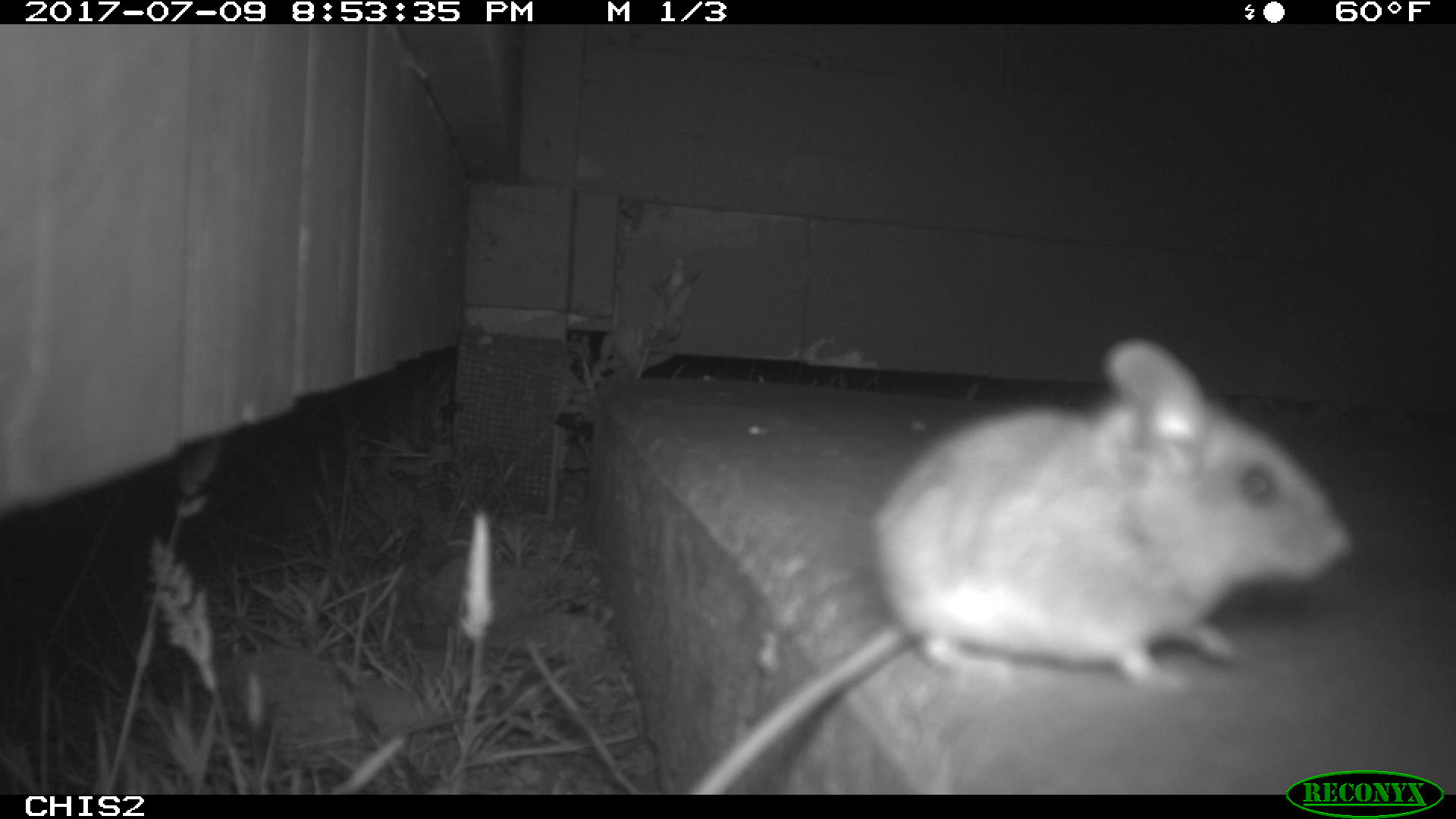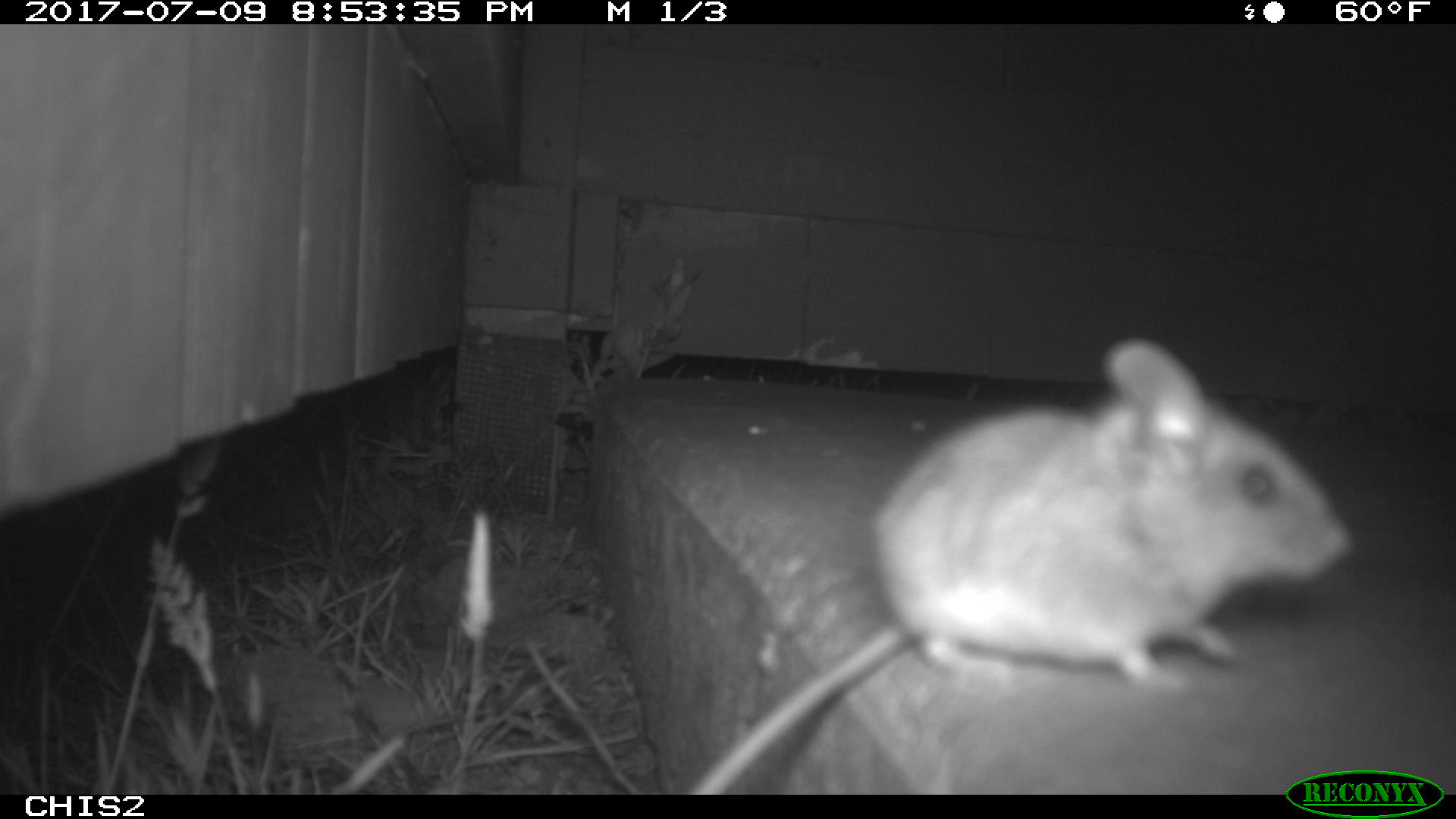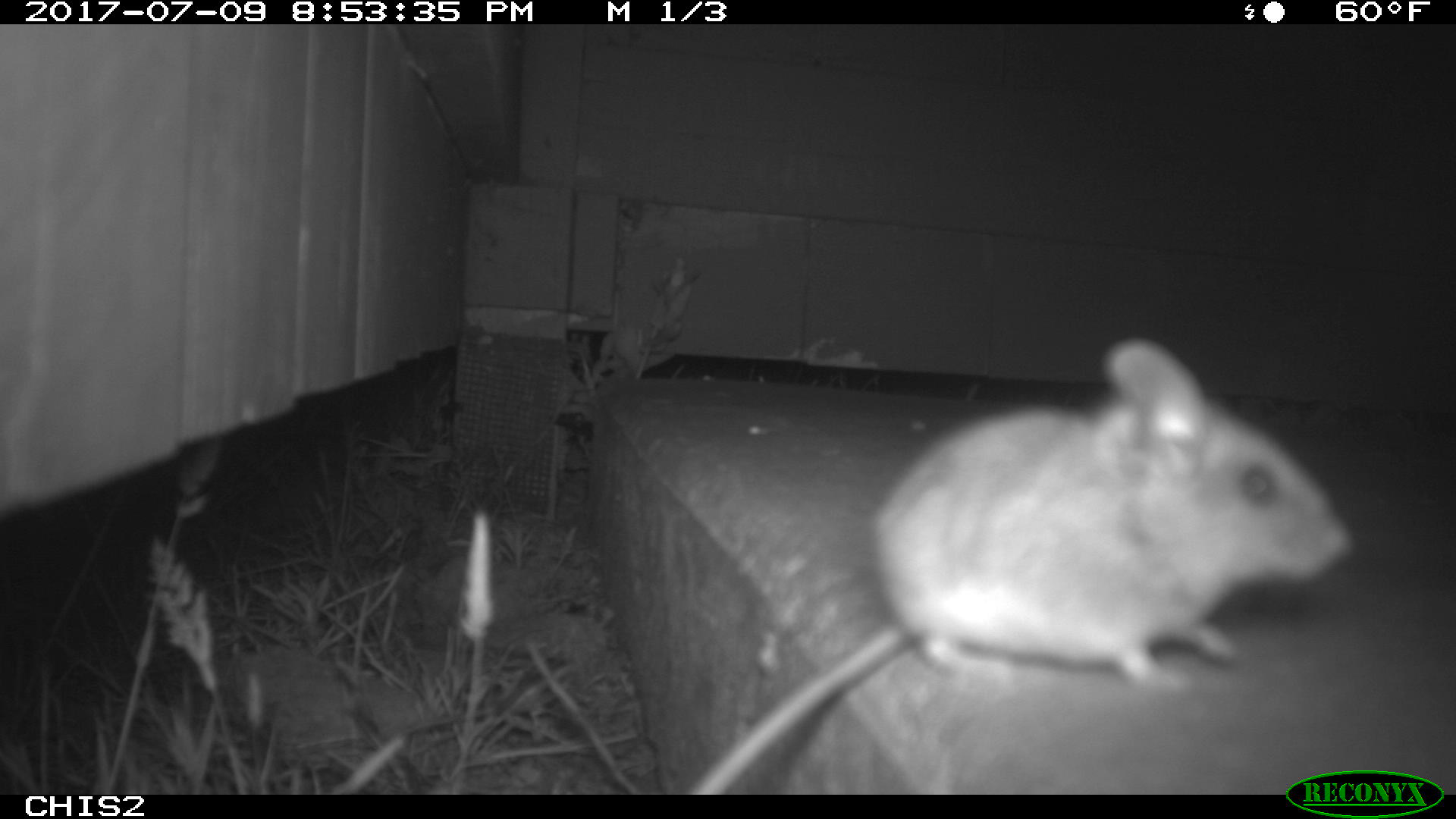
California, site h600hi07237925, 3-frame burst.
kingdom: Animalia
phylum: Chordata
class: Mammalia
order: Rodentia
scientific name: Rodentia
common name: rodent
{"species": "rodent (Rodentia)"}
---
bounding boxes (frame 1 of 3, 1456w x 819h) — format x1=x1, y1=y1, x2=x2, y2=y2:
rodent: x1=685, y1=337, x2=1353, y2=792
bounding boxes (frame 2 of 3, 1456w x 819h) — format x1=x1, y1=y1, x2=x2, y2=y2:
rodent: x1=683, y1=328, x2=1357, y2=792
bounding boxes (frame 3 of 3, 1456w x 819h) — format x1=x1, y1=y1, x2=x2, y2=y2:
rodent: x1=692, y1=337, x2=1354, y2=794